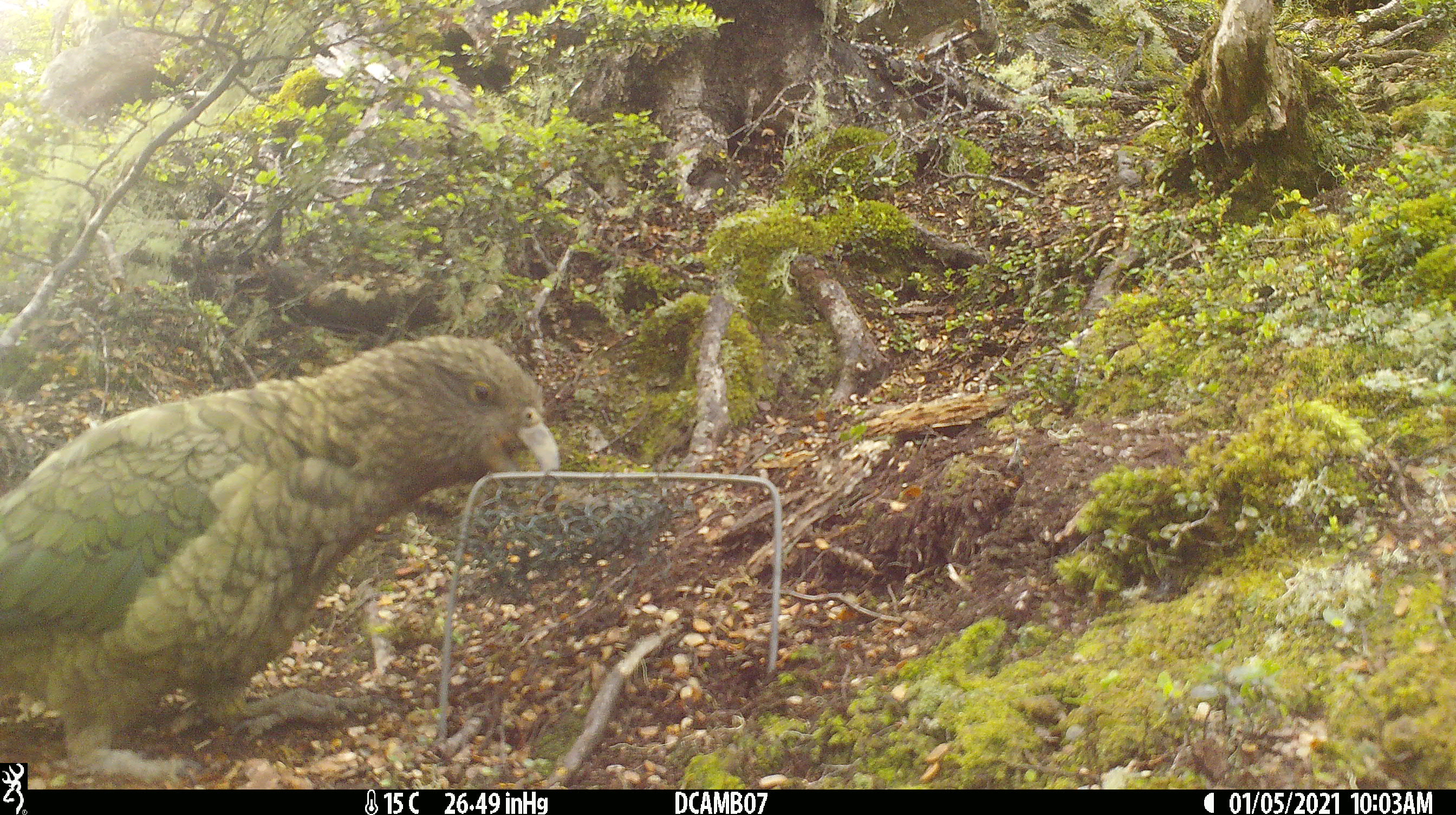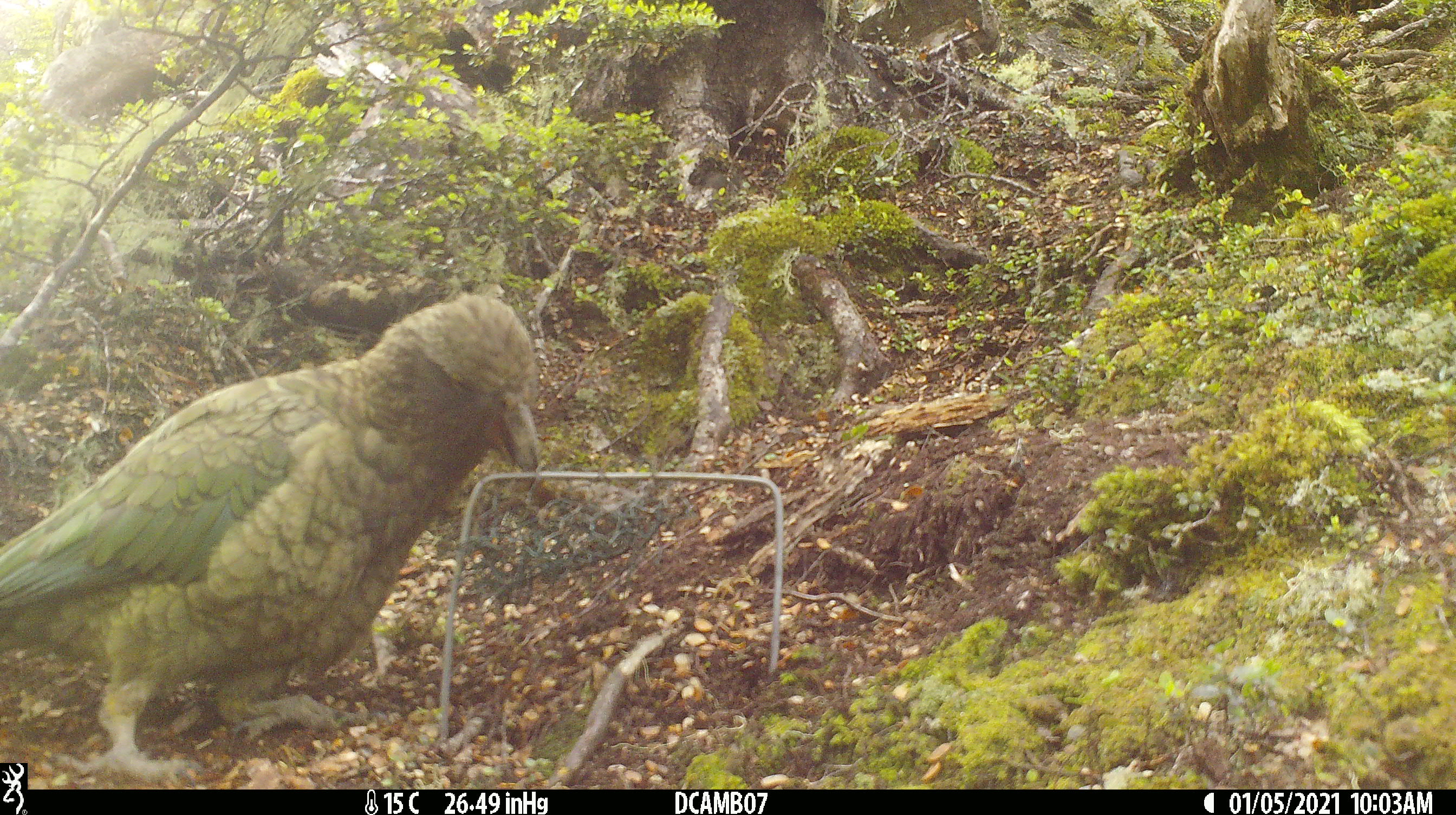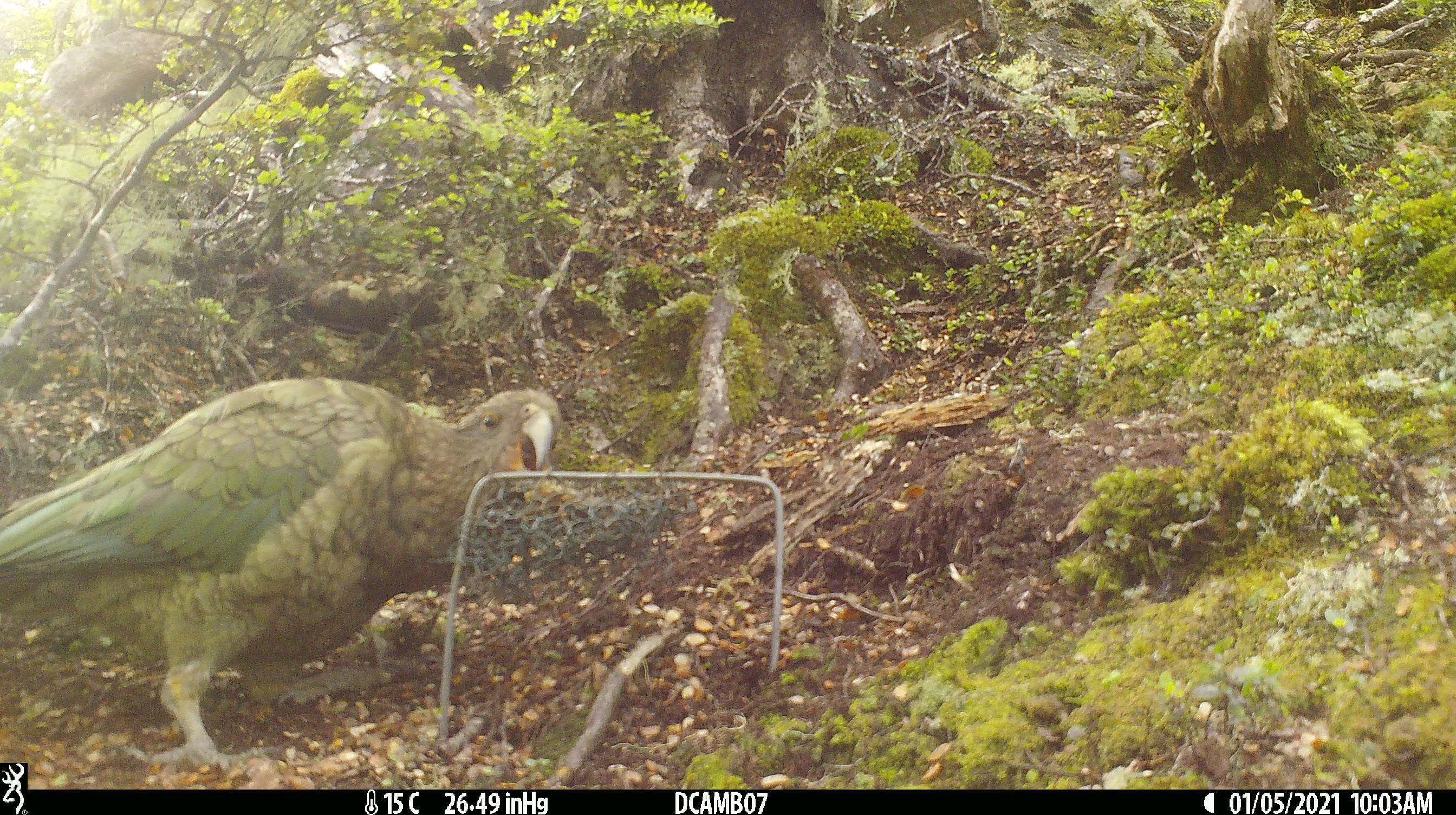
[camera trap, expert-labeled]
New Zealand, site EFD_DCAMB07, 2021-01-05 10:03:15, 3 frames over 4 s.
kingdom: Animalia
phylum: Chordata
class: Aves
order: Psittaciformes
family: Strigopidae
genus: Nestor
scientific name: Nestor notabilis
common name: kea